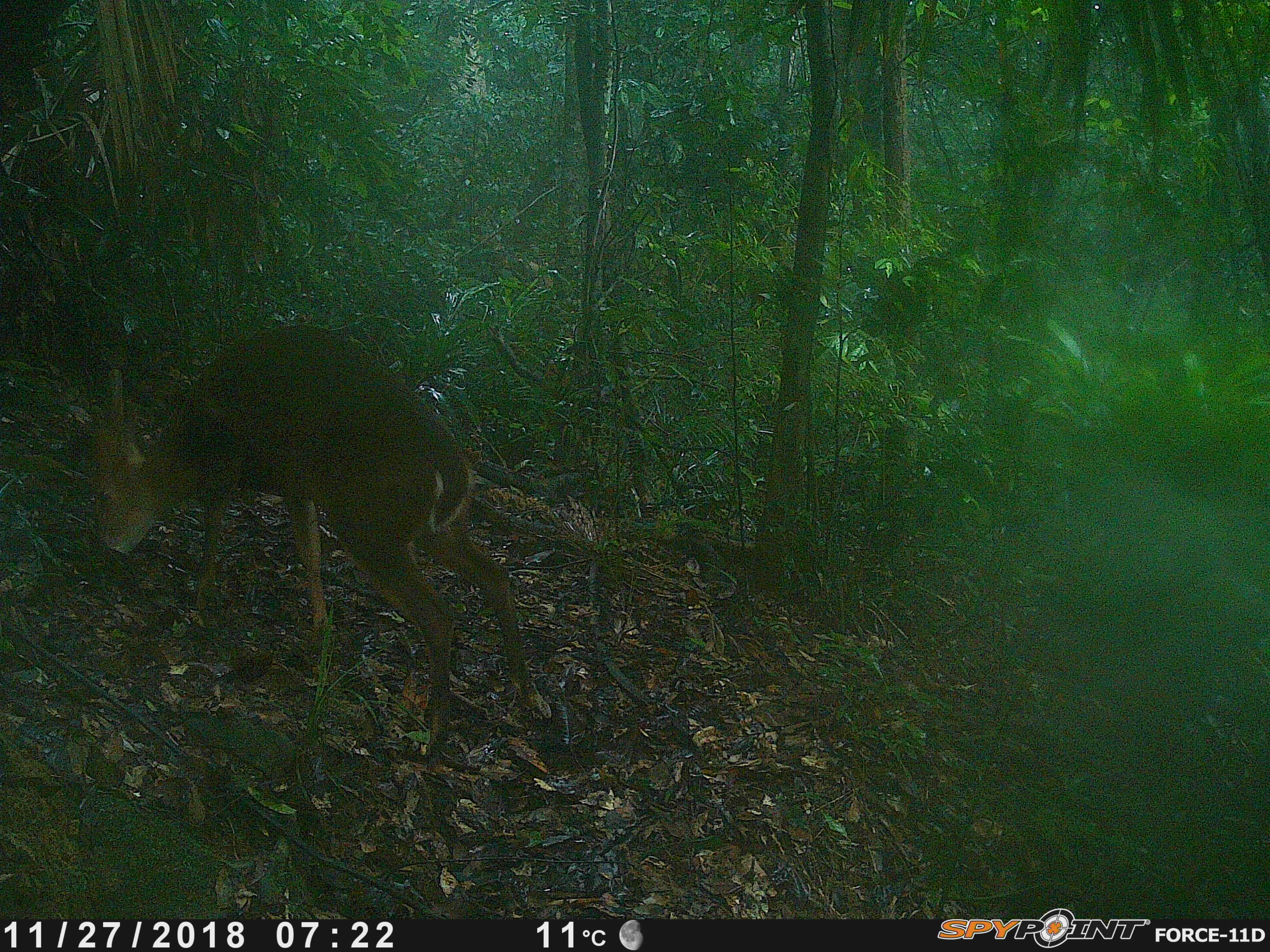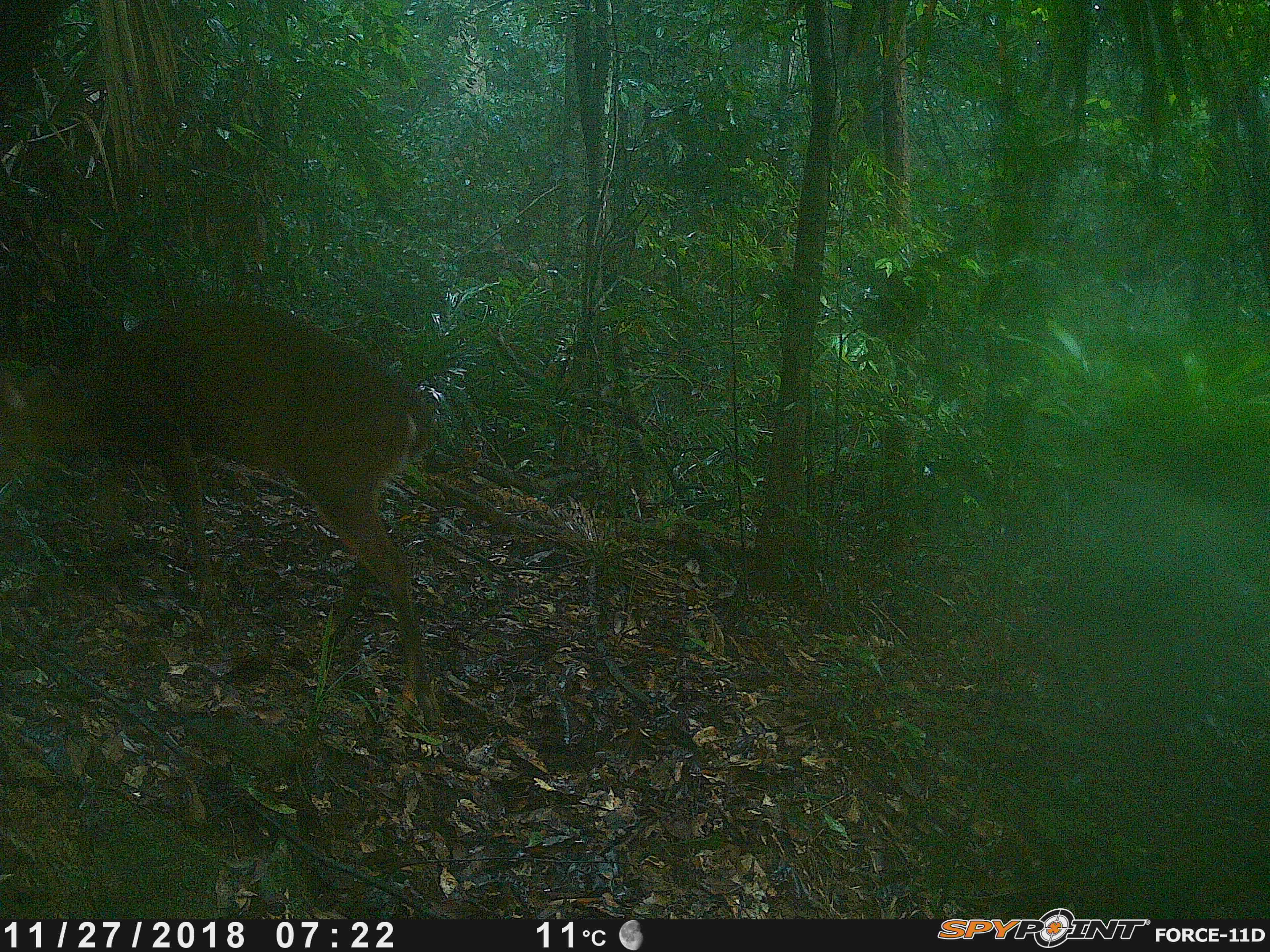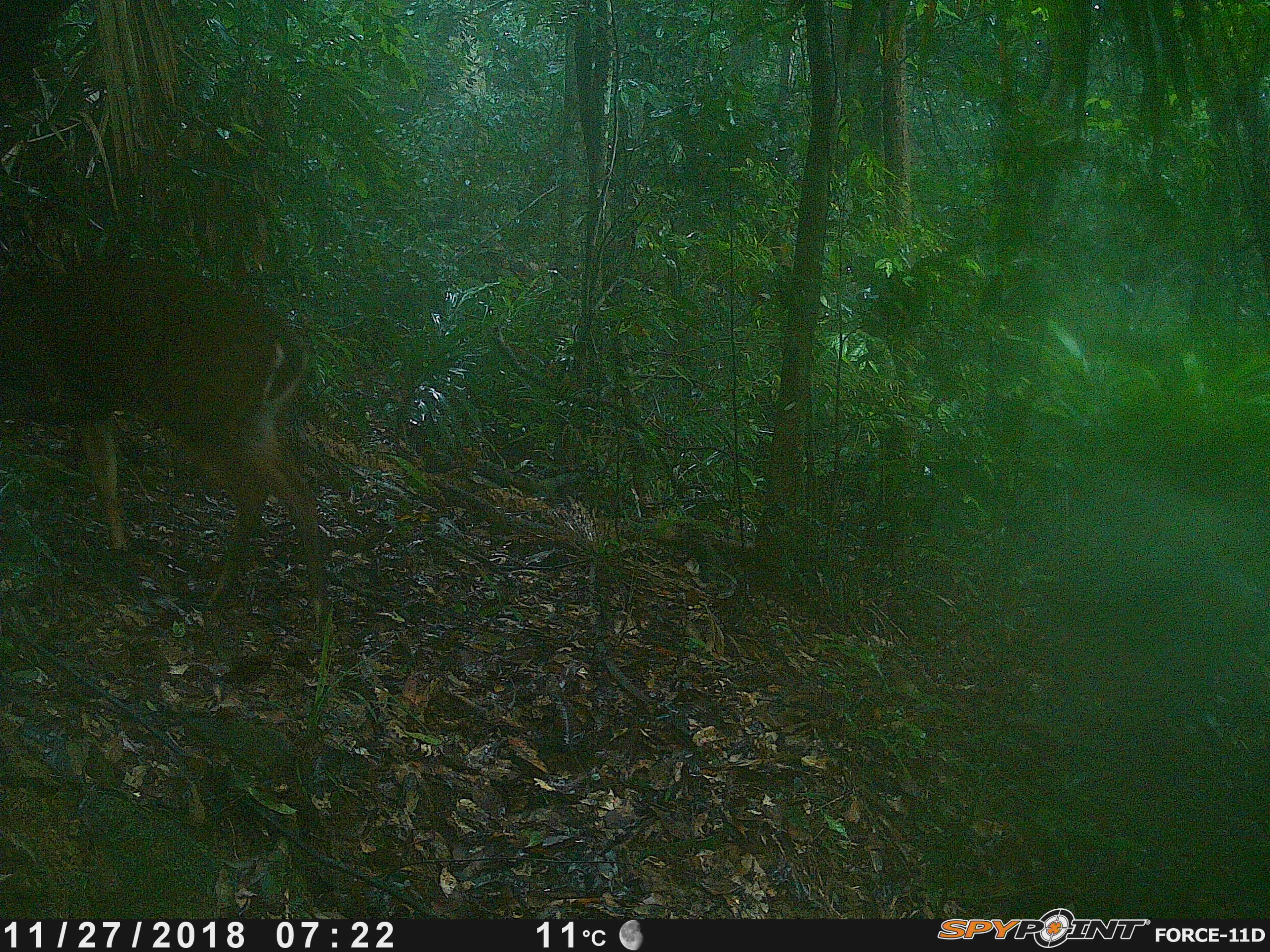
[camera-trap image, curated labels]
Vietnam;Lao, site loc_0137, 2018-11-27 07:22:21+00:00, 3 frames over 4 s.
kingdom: Animalia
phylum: Chordata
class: Mammalia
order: Artiodactyla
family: Cervidae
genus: Muntiacus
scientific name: Muntiacus vuquangensis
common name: large-antlered muntjac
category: large antlered muntjac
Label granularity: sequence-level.